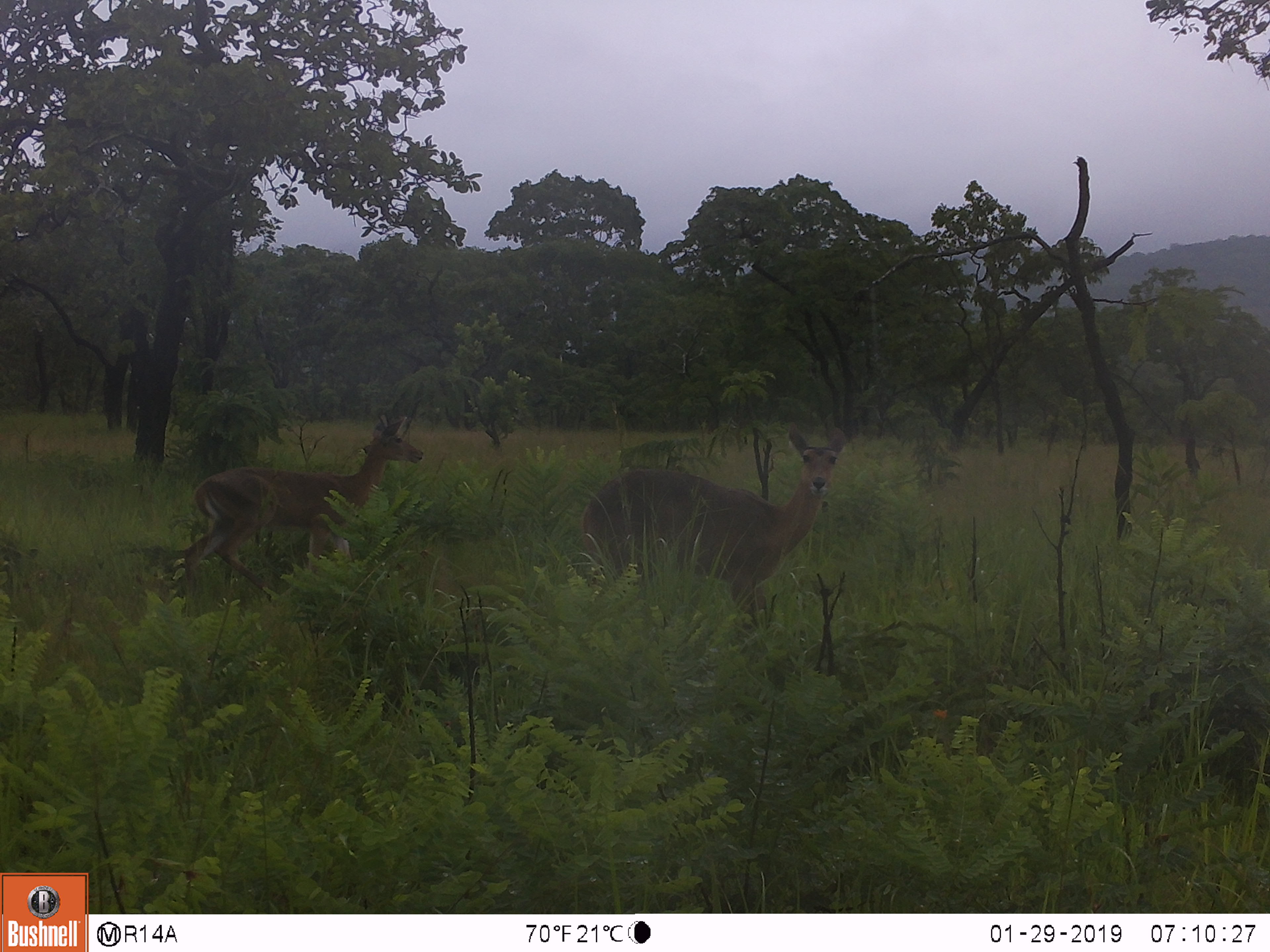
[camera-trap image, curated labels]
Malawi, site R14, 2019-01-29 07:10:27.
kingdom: Animalia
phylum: Chordata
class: Mammalia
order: Artiodactyla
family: Bovidae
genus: Redunca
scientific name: Redunca arundinum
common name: southern reedbuck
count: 2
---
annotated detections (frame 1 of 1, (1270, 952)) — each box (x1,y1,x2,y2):
southern reedbuck: (570,422,853,624); (174,401,423,597)